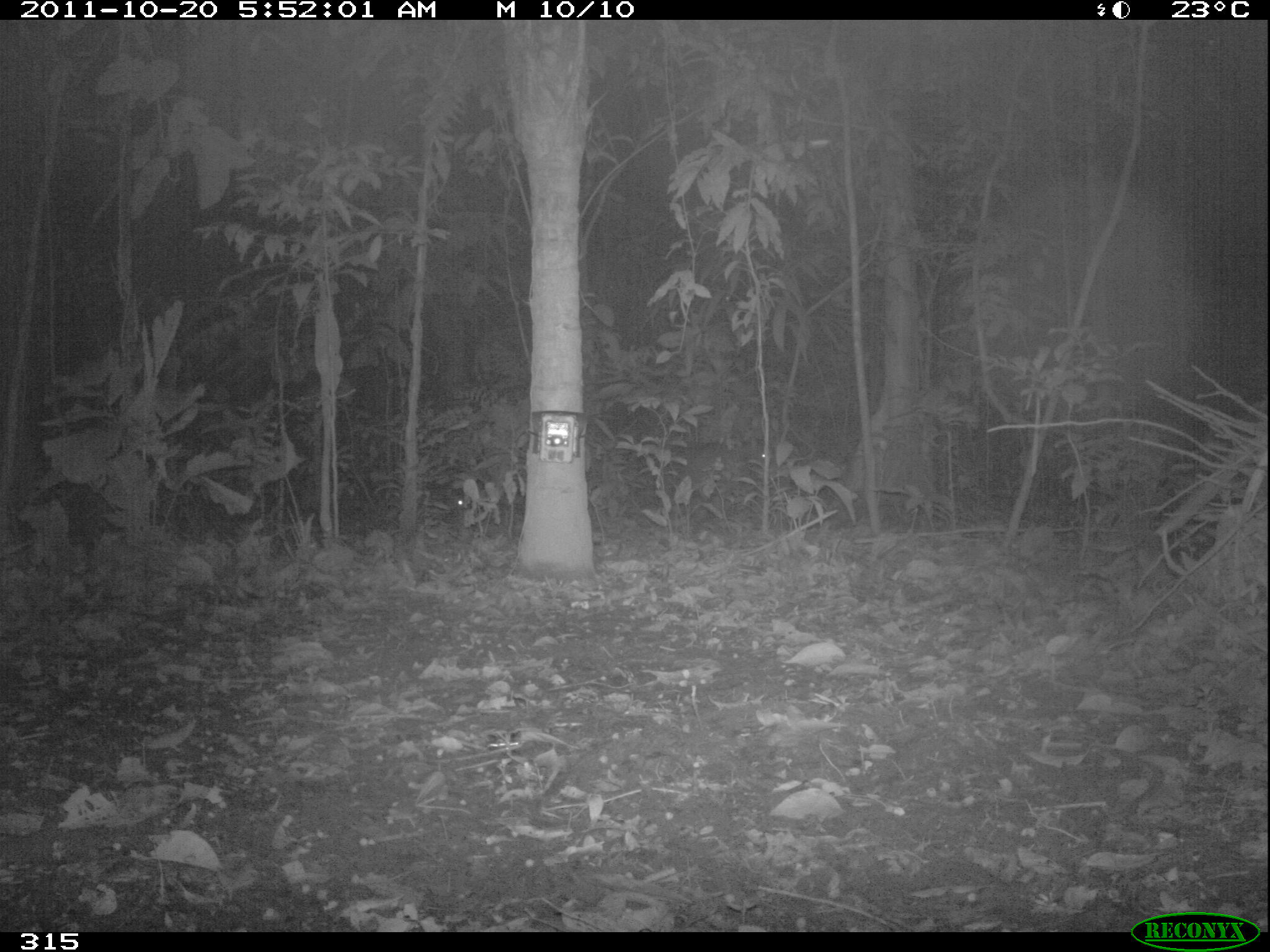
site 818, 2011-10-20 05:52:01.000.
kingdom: Animalia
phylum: Chordata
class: Mammalia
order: Artiodactyla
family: Tayassuidae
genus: Tayassu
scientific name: Tayassu pecari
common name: white-lipped peccary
Tayassu pecari (white-lipped peccary).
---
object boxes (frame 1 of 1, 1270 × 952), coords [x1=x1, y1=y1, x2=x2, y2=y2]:
tayassu pecari: [x1=658, y1=426, x2=778, y2=508]; [x1=422, y1=469, x2=522, y2=538]